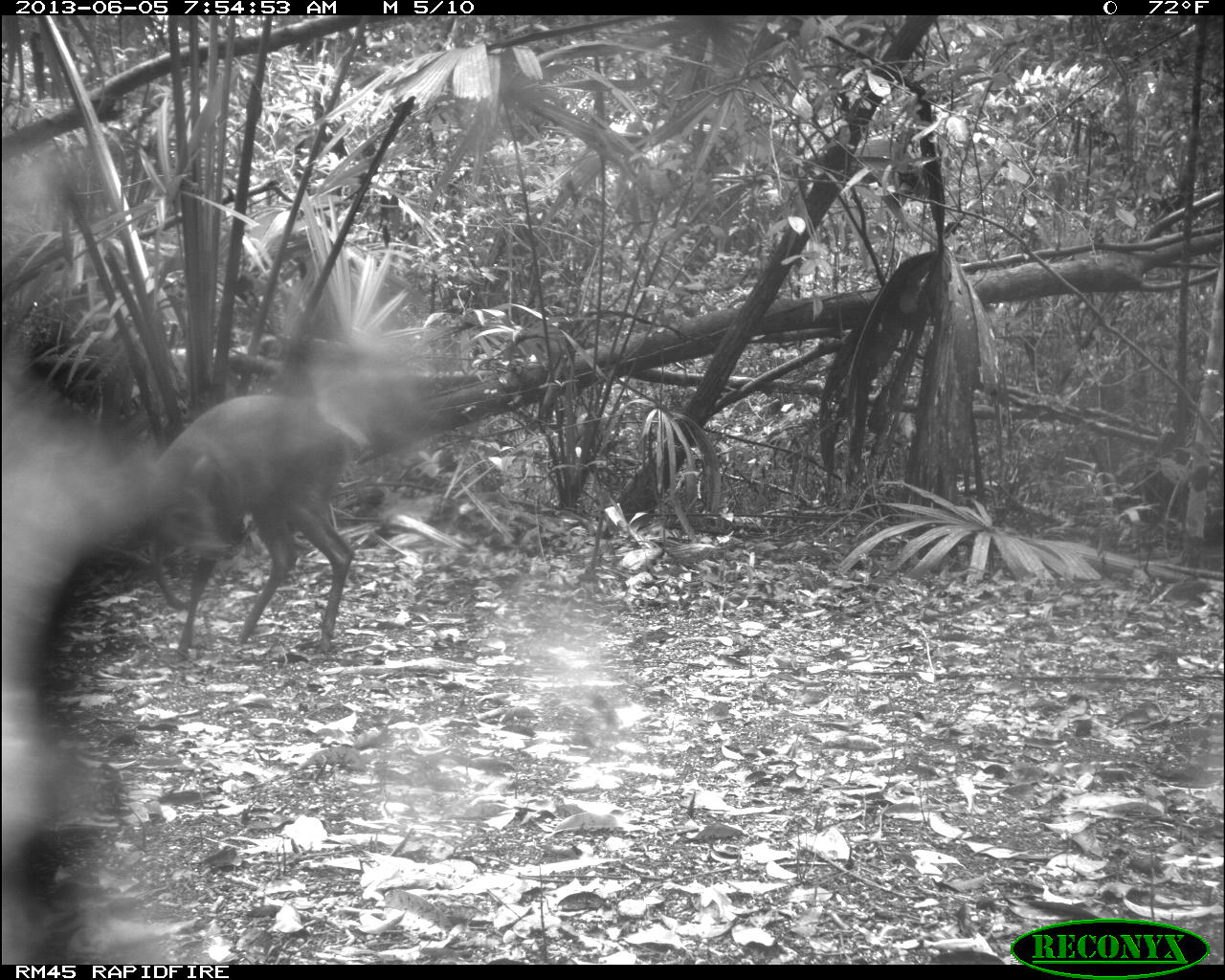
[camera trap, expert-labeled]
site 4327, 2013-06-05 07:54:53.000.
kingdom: Animalia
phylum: Chordata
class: Mammalia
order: Artiodactyla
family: Cervidae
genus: Mazama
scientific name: Mazama temama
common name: central american red brocket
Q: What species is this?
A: Mazama temama (central american red brocket).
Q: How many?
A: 1.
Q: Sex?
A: Female.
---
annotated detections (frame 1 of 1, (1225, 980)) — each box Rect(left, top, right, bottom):
mazama temama: Rect(118, 377, 363, 661)